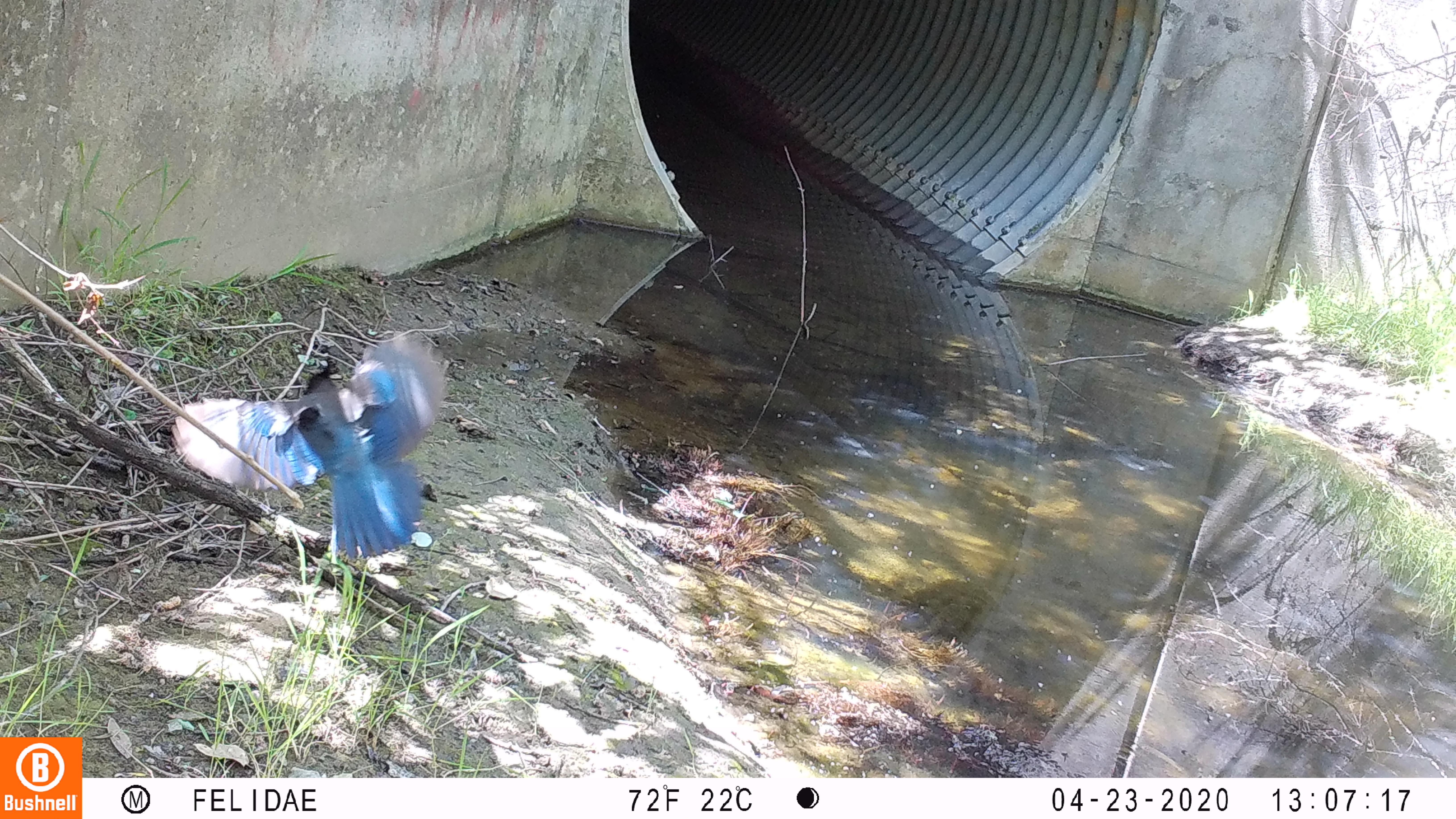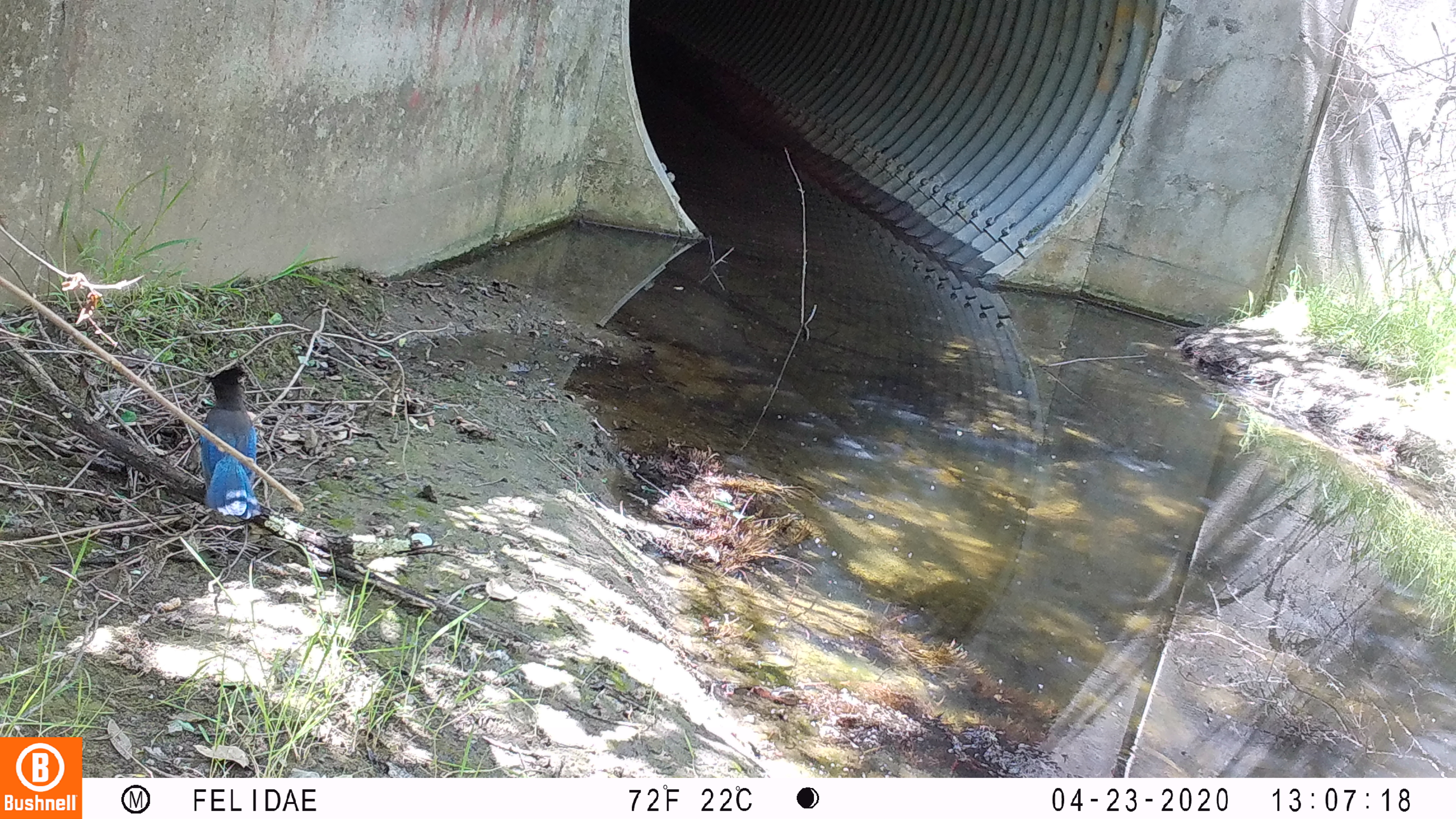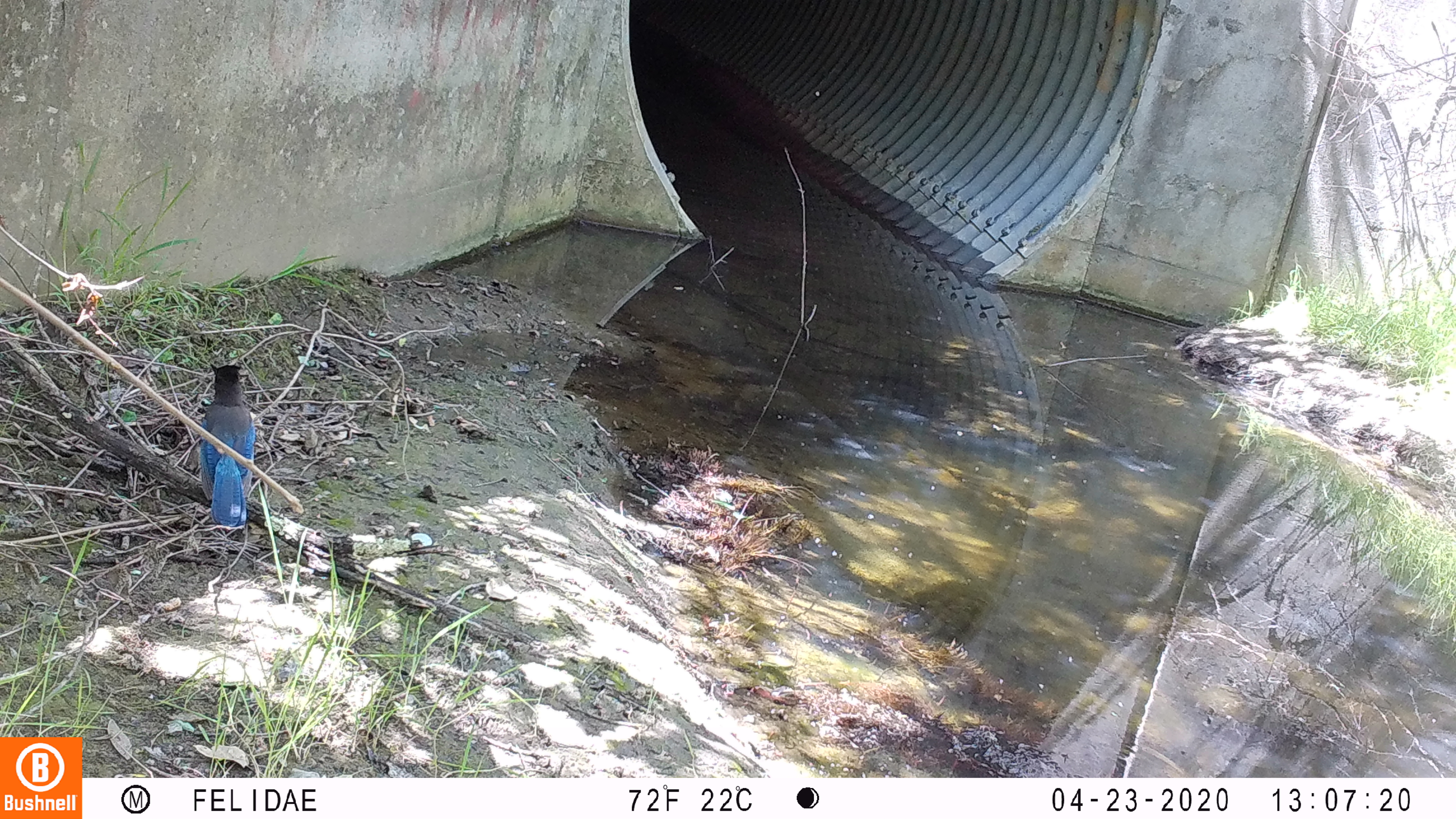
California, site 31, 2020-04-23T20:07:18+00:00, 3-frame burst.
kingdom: Animalia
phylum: Chordata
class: Aves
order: Passeriformes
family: Corvidae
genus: Cyanocitta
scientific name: Cyanocitta stelleri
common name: steller's jay